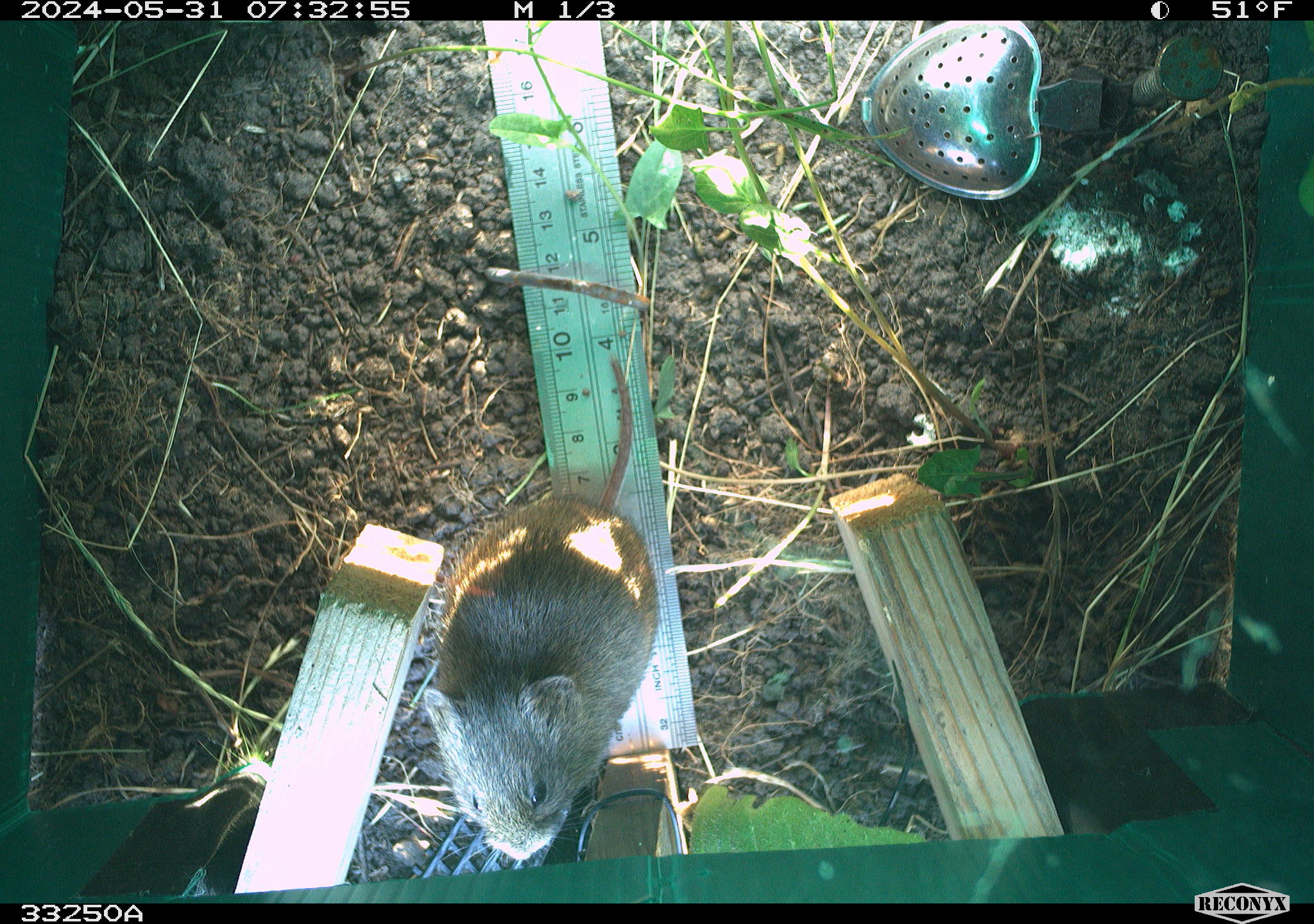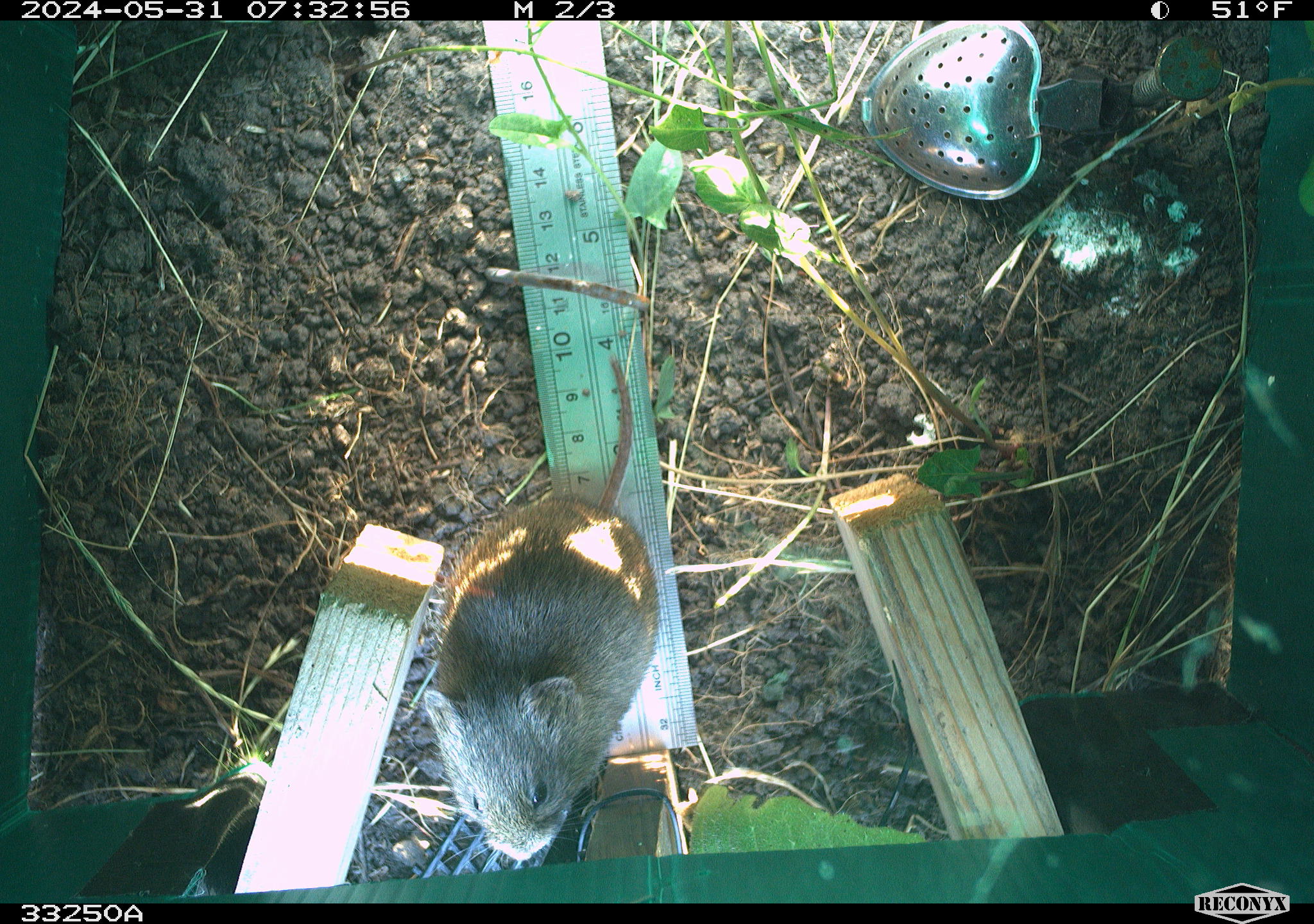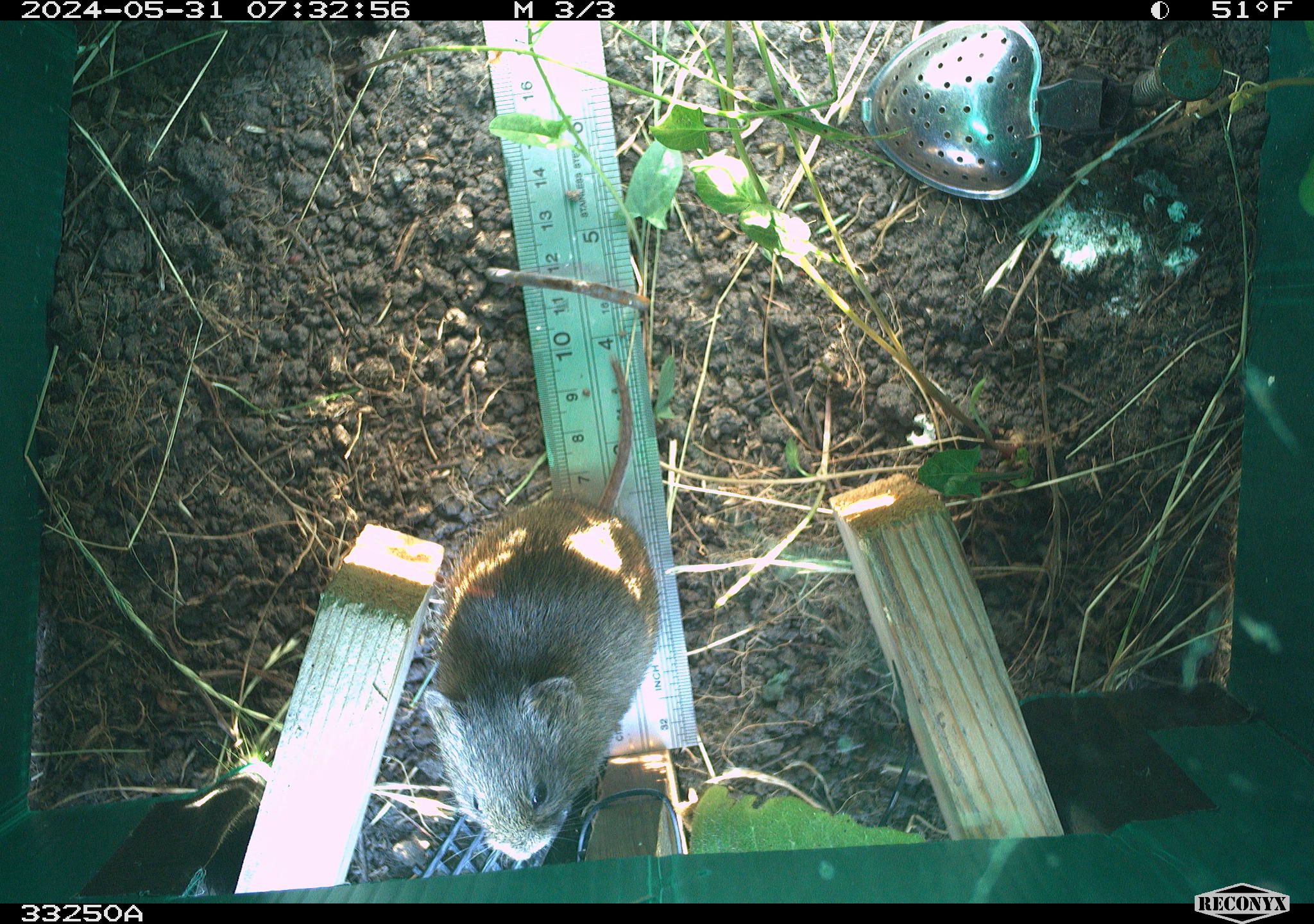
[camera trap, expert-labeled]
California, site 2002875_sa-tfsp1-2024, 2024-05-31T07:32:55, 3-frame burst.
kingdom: Animalia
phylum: Chordata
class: Mammalia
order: Rodentia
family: Cricetidae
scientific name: Arvicolinae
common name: voles, lemmings, and muskrats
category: arvicolinae subfamily